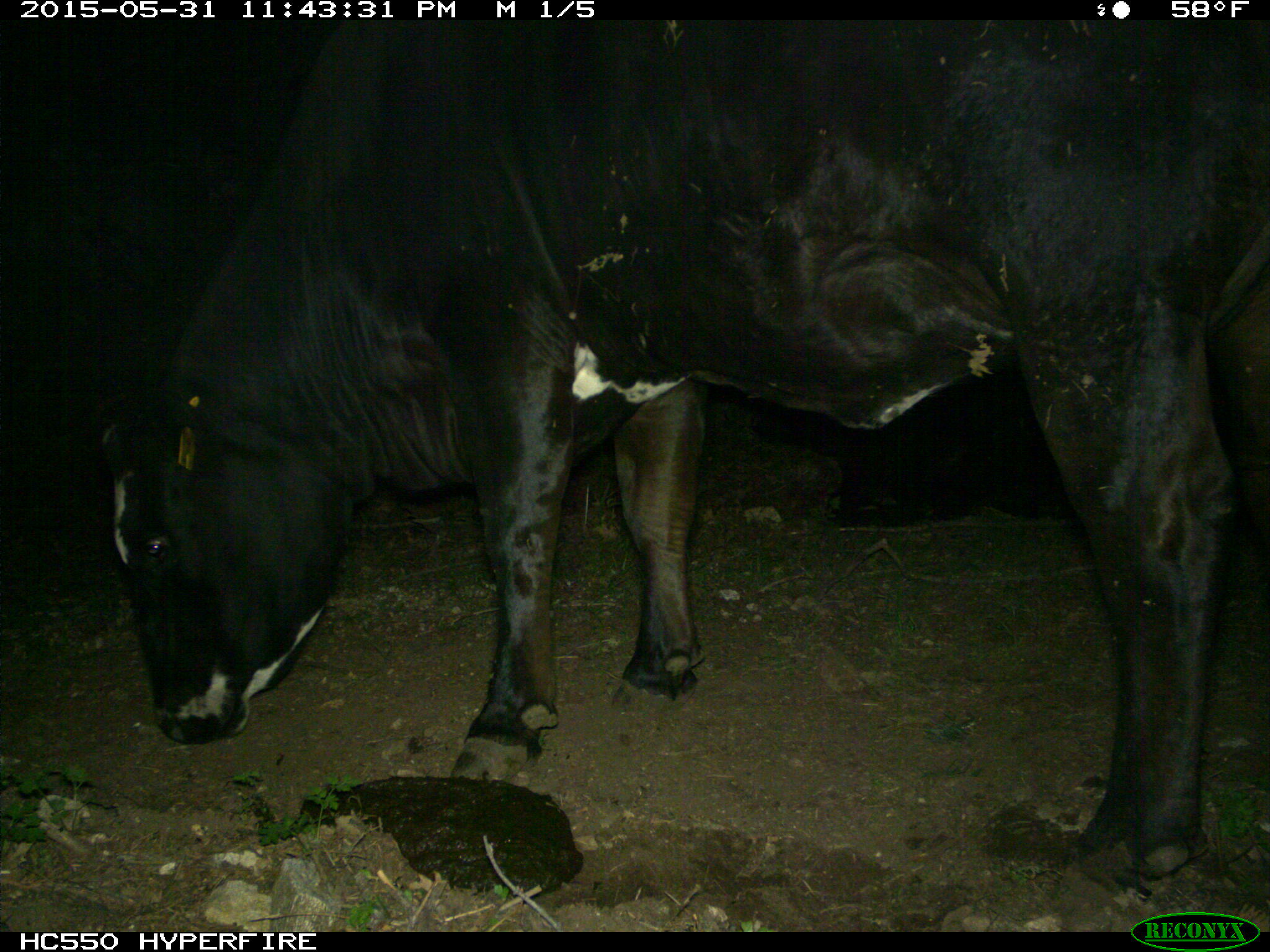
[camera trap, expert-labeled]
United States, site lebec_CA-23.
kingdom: Animalia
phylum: Chordata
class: Mammalia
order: Artiodactyla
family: Bovidae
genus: Bos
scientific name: Bos taurus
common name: domestic cow